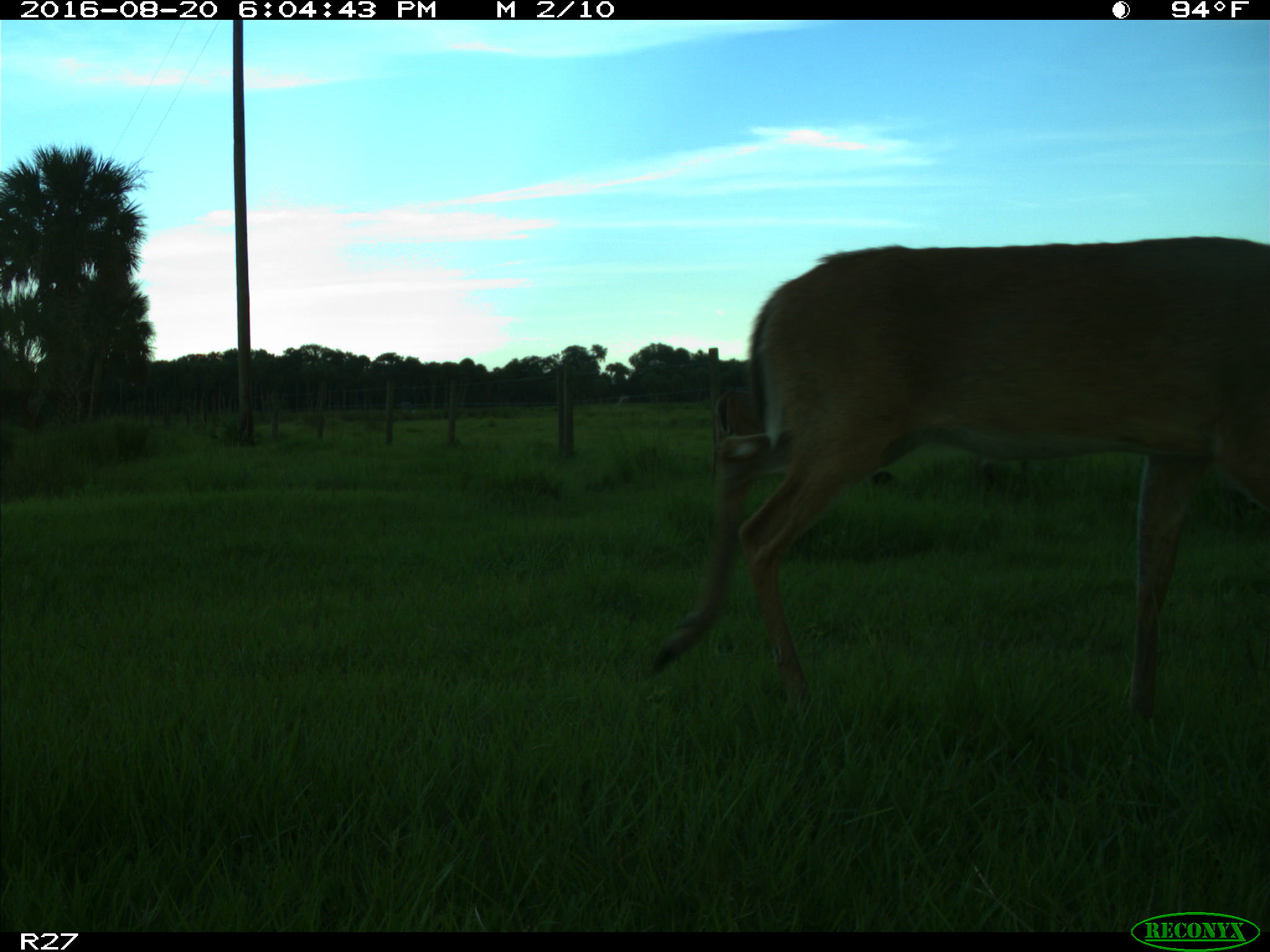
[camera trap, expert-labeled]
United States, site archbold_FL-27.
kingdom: Animalia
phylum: Chordata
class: Mammalia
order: Artiodactyla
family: Cervidae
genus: Odocoileus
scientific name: Odocoileus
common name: deer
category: unidentified deer